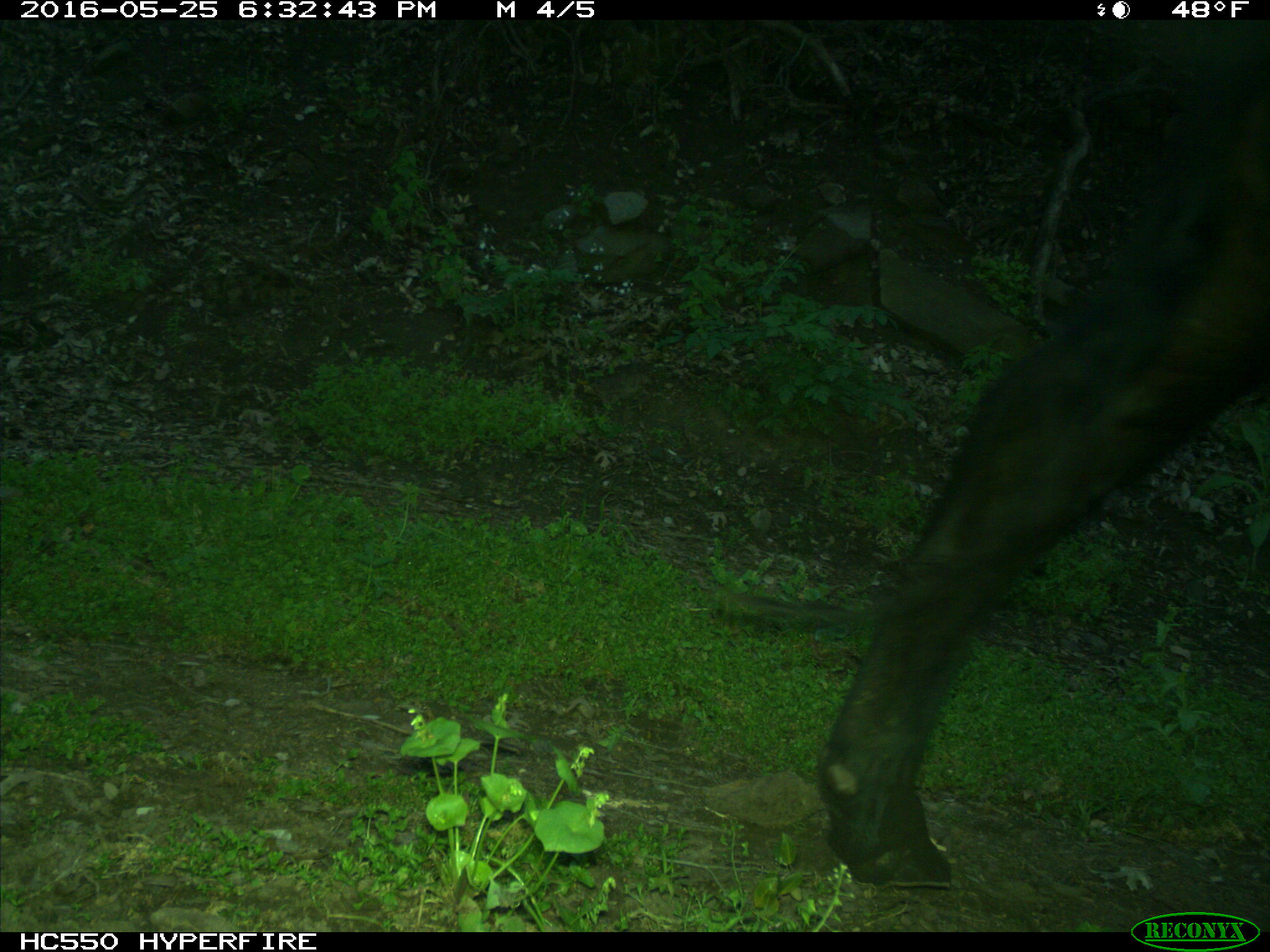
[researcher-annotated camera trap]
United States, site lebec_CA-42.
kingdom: Animalia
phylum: Chordata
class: Mammalia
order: Artiodactyla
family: Bovidae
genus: Bos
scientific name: Bos taurus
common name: domestic cow